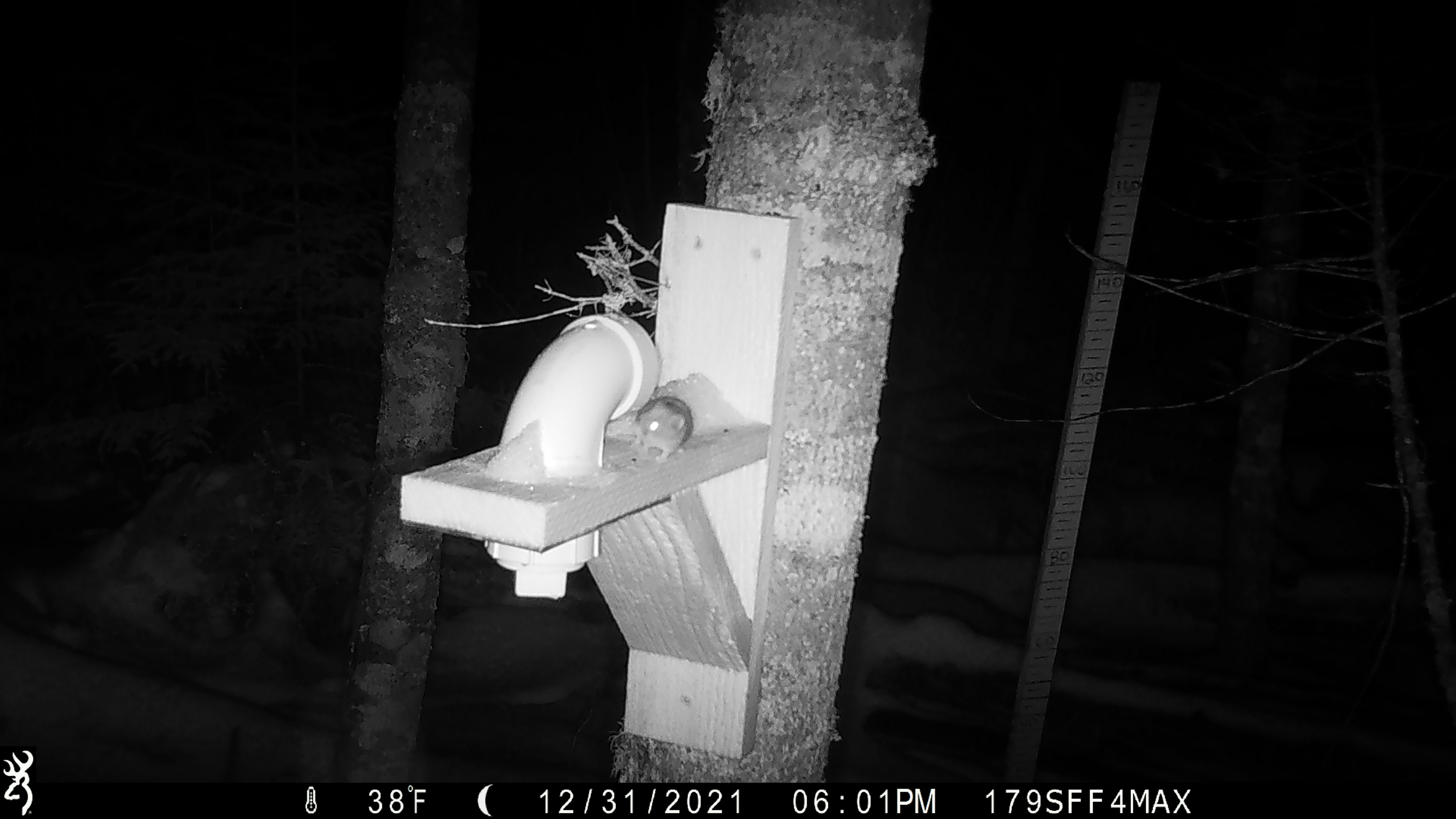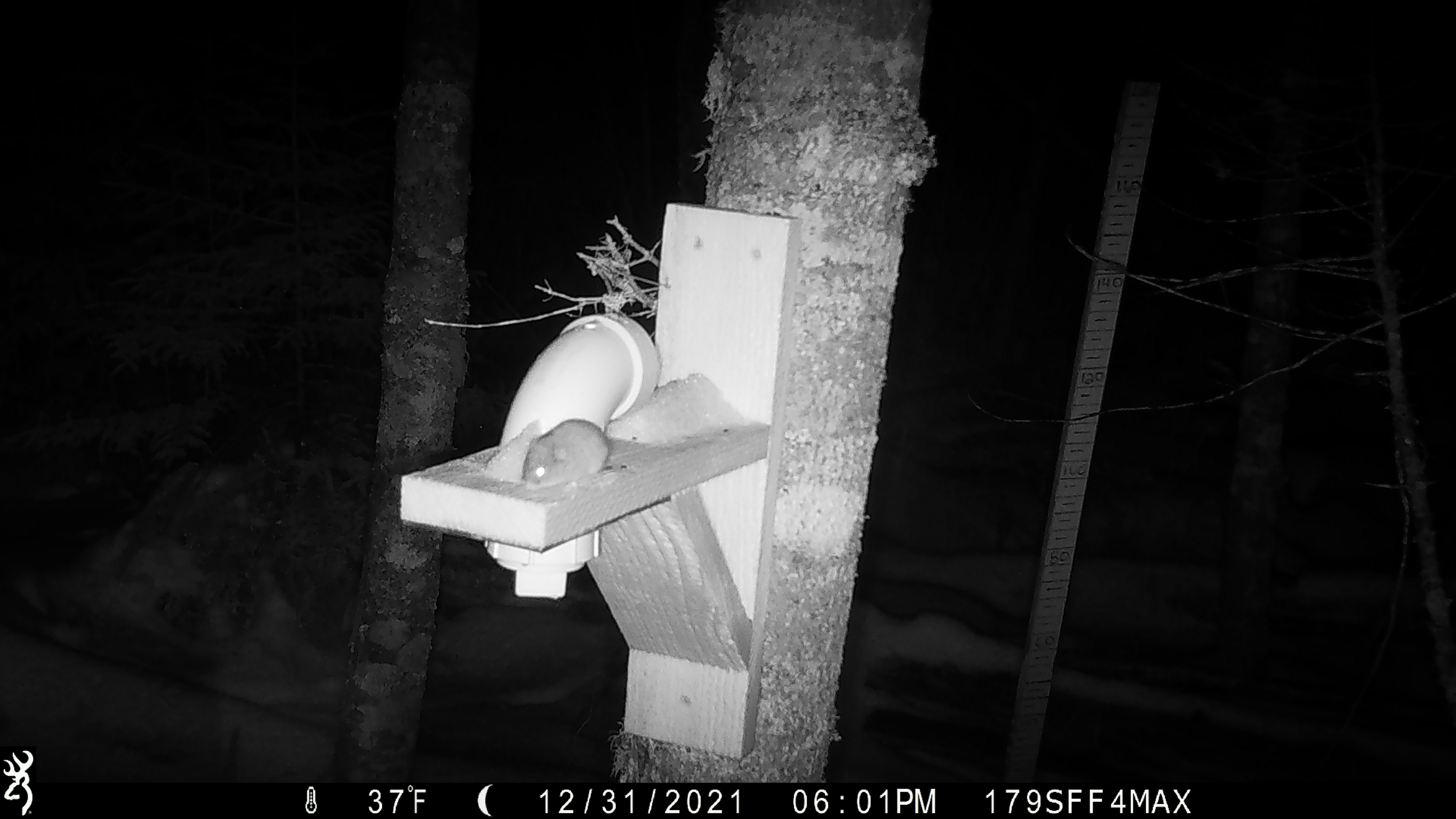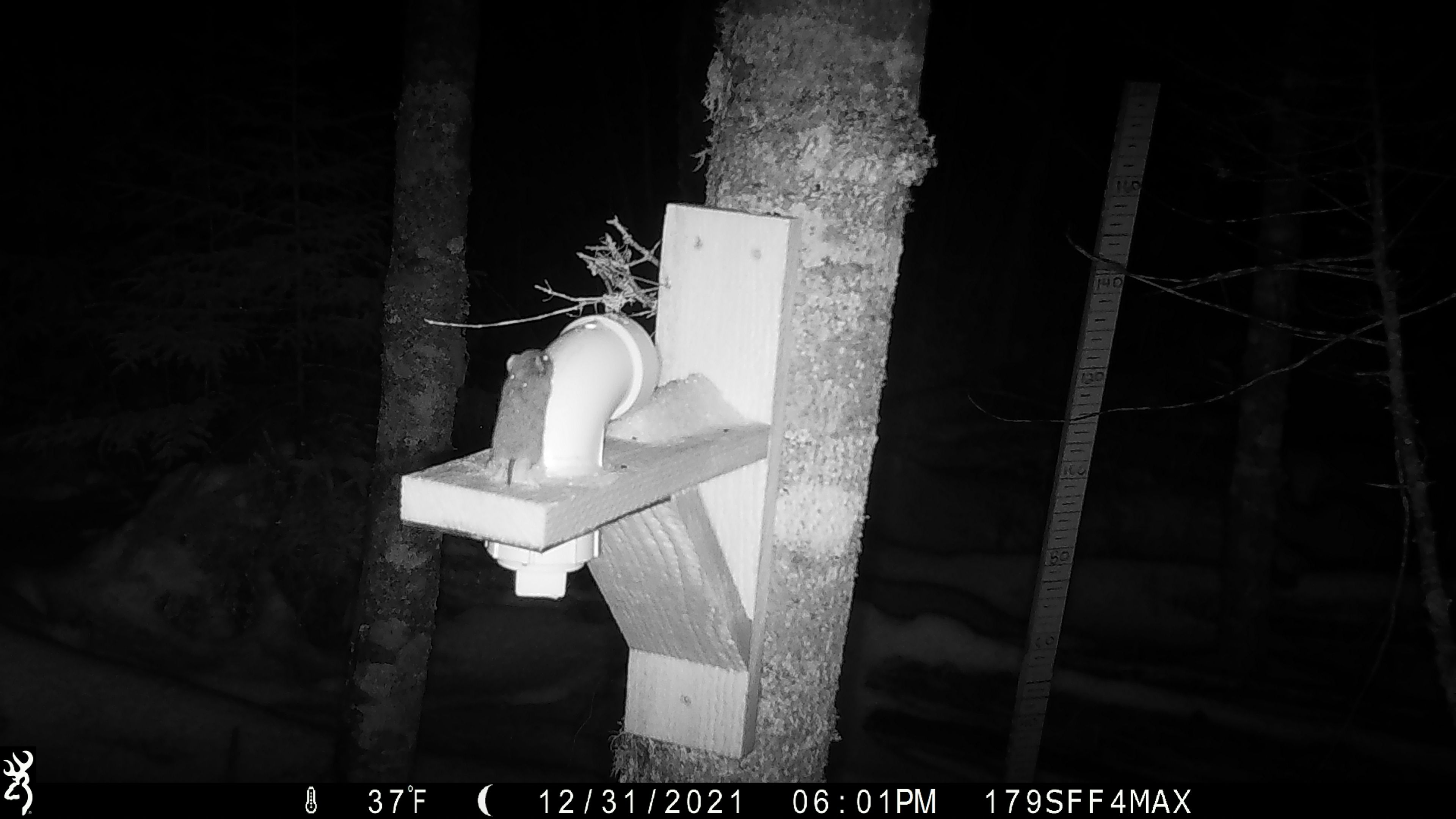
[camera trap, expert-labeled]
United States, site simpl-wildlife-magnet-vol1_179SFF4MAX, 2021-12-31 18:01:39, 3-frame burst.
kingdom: Animalia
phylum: Chordata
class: Mammalia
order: Rodentia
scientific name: Rodentia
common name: mouse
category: mouse sp.